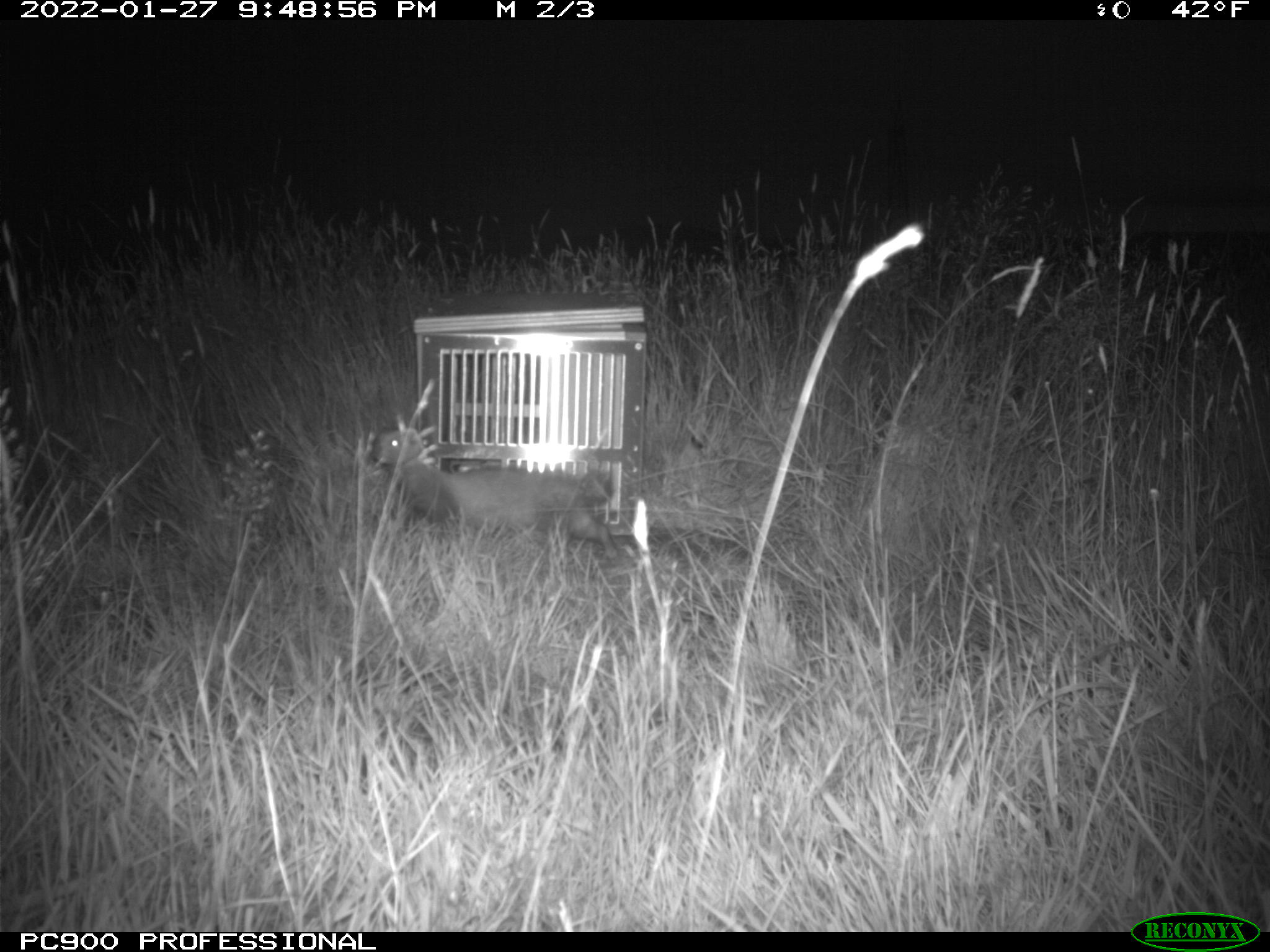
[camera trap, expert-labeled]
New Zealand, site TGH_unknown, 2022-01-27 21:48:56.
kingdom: Animalia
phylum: Chordata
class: Mammalia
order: Carnivora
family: Mustelidae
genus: Mustela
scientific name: Mustela furo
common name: ferret